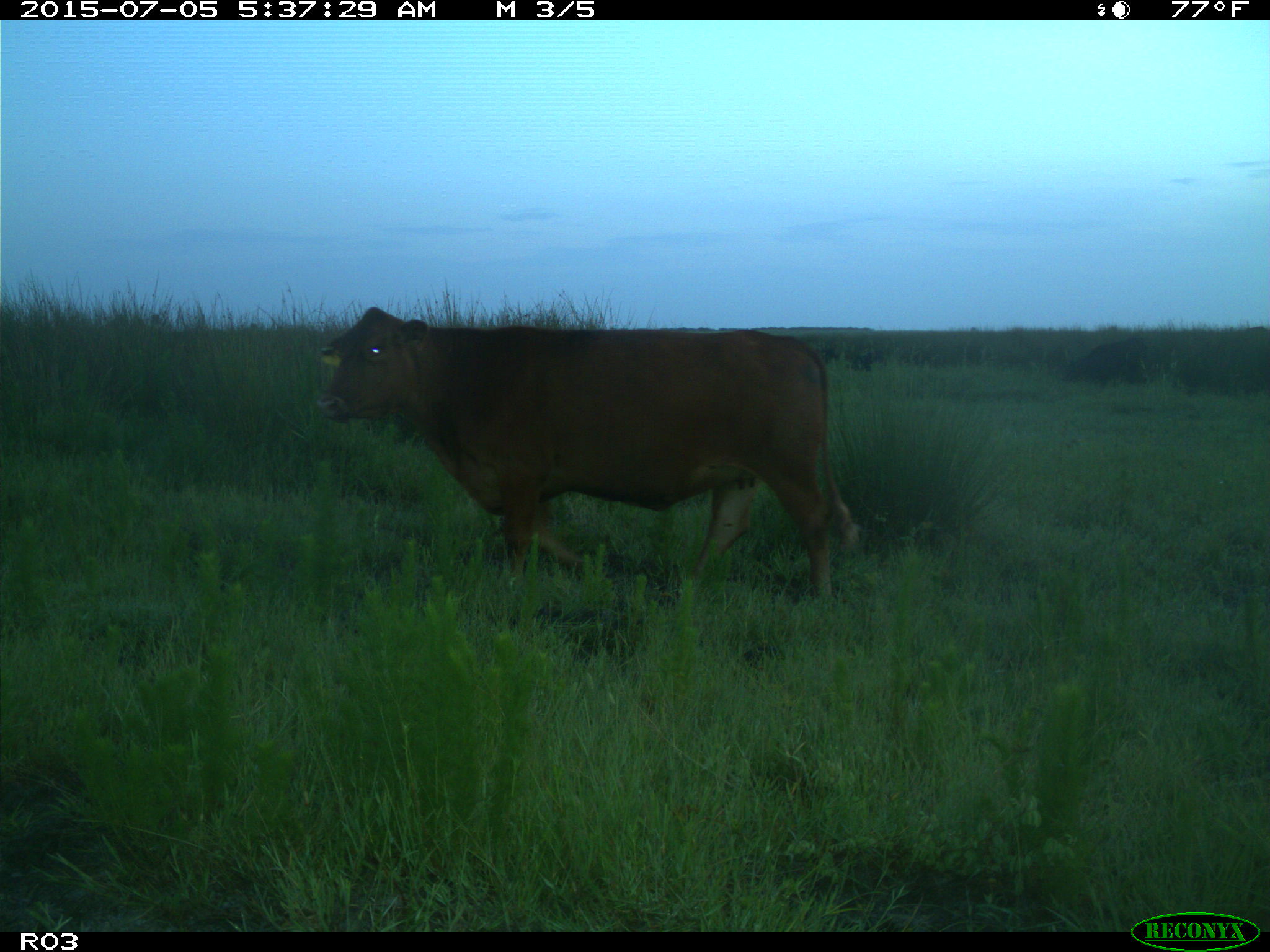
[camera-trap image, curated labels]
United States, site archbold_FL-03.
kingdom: Animalia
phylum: Chordata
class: Mammalia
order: Artiodactyla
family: Bovidae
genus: Bos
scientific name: Bos taurus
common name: domestic cow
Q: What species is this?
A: Bos taurus (domestic cow).